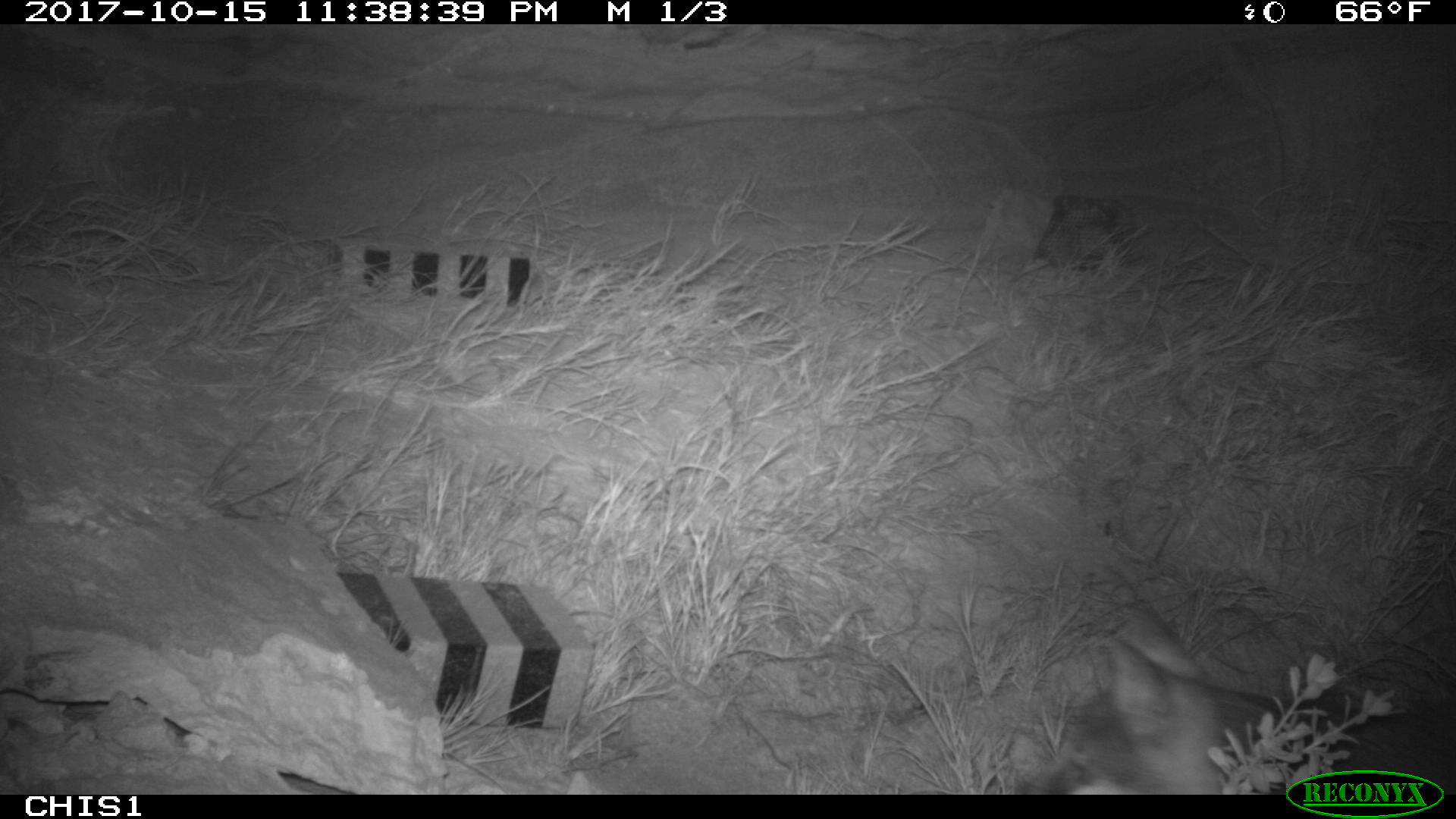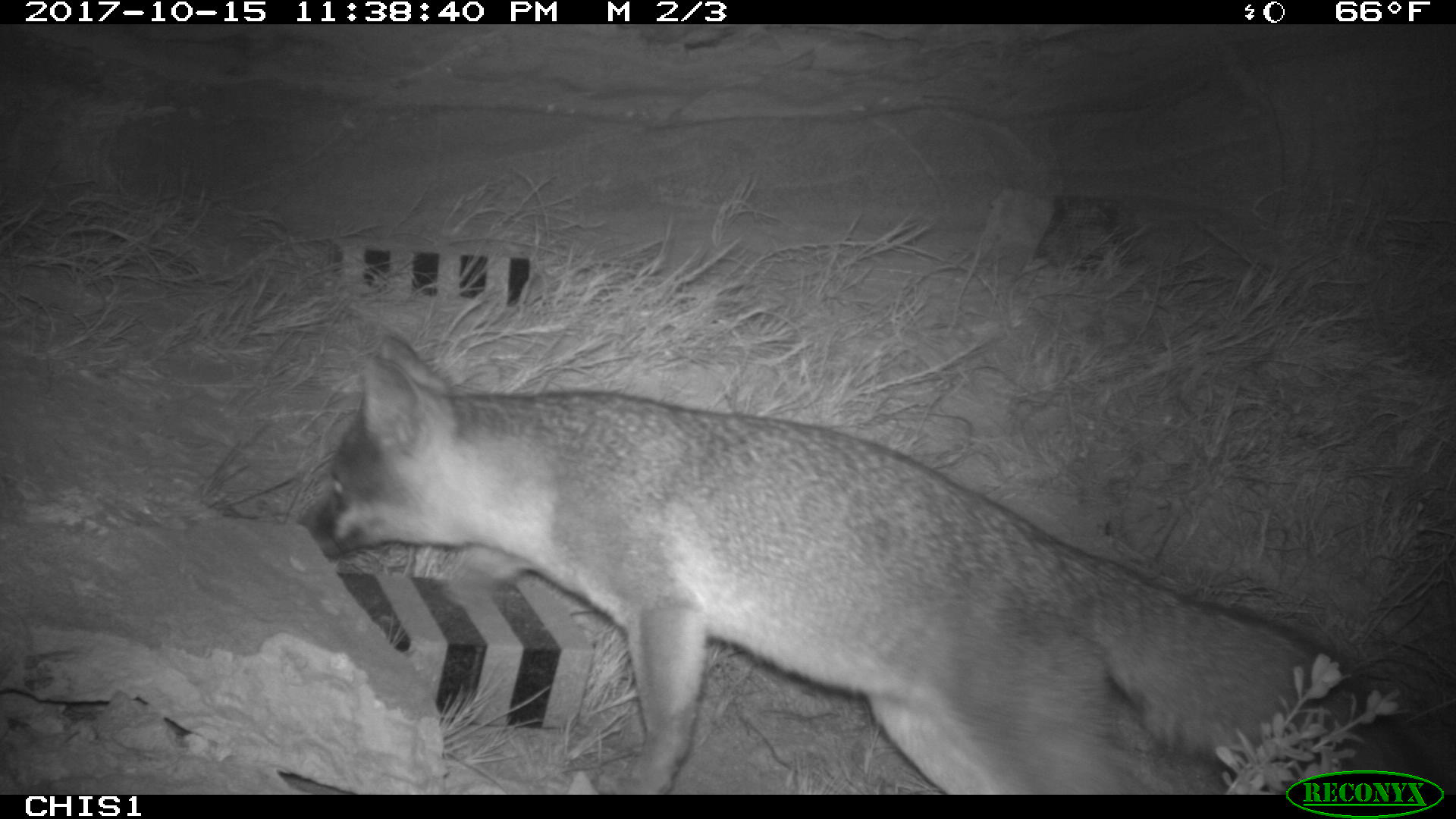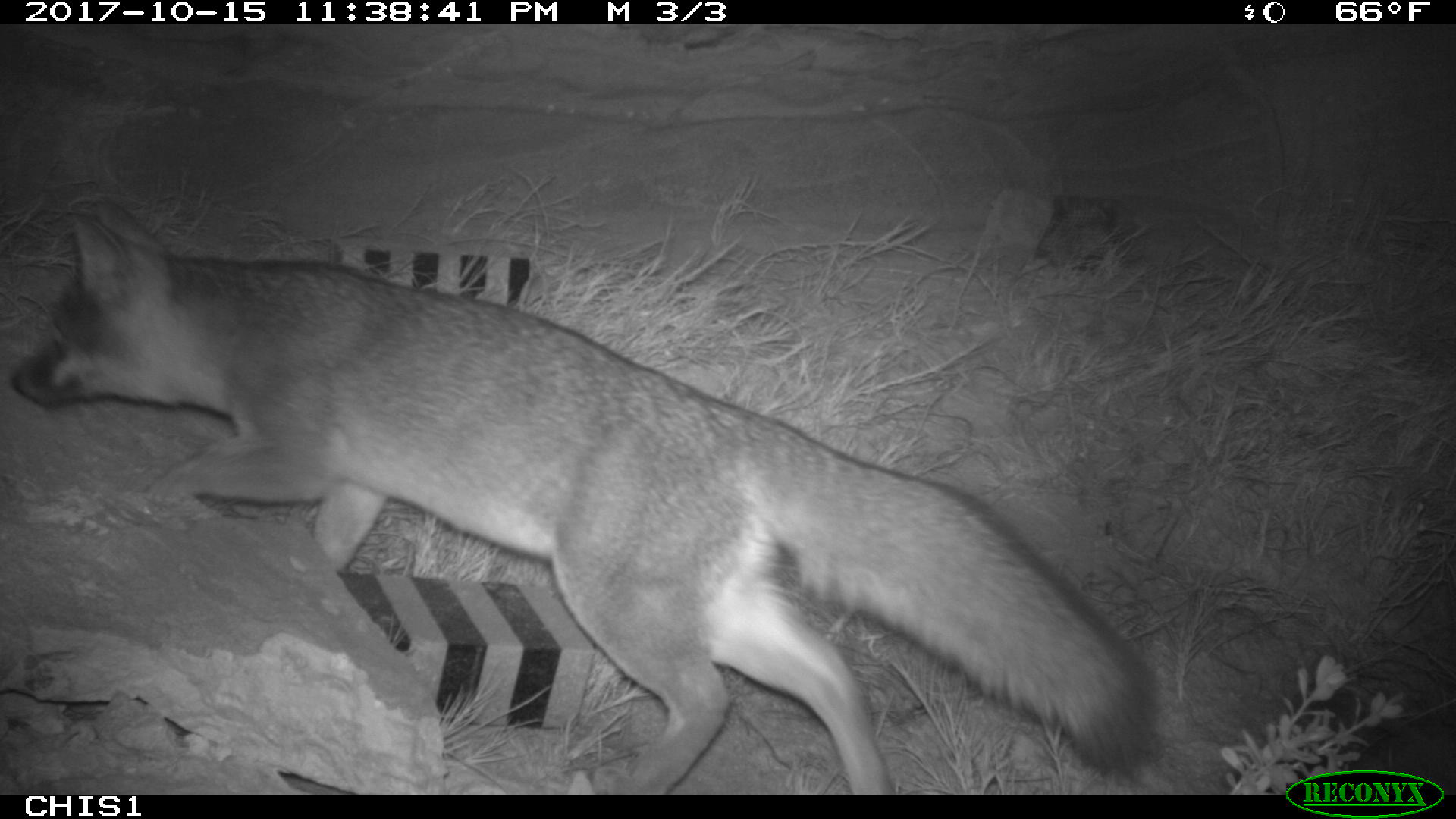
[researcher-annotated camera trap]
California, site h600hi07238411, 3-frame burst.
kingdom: Animalia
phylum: Chordata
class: Mammalia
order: Carnivora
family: Canidae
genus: Urocyon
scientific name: Urocyon littoralis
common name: island fox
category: fox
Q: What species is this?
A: Fox (island fox) (Urocyon littoralis).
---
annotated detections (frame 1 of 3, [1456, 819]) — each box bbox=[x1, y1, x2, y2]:
fox: bbox=[1012, 617, 1455, 795]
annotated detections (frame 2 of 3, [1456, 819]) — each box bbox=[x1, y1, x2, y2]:
fox: bbox=[297, 334, 1443, 795]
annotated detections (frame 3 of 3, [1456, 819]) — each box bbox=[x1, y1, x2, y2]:
fox: bbox=[13, 201, 1161, 794]